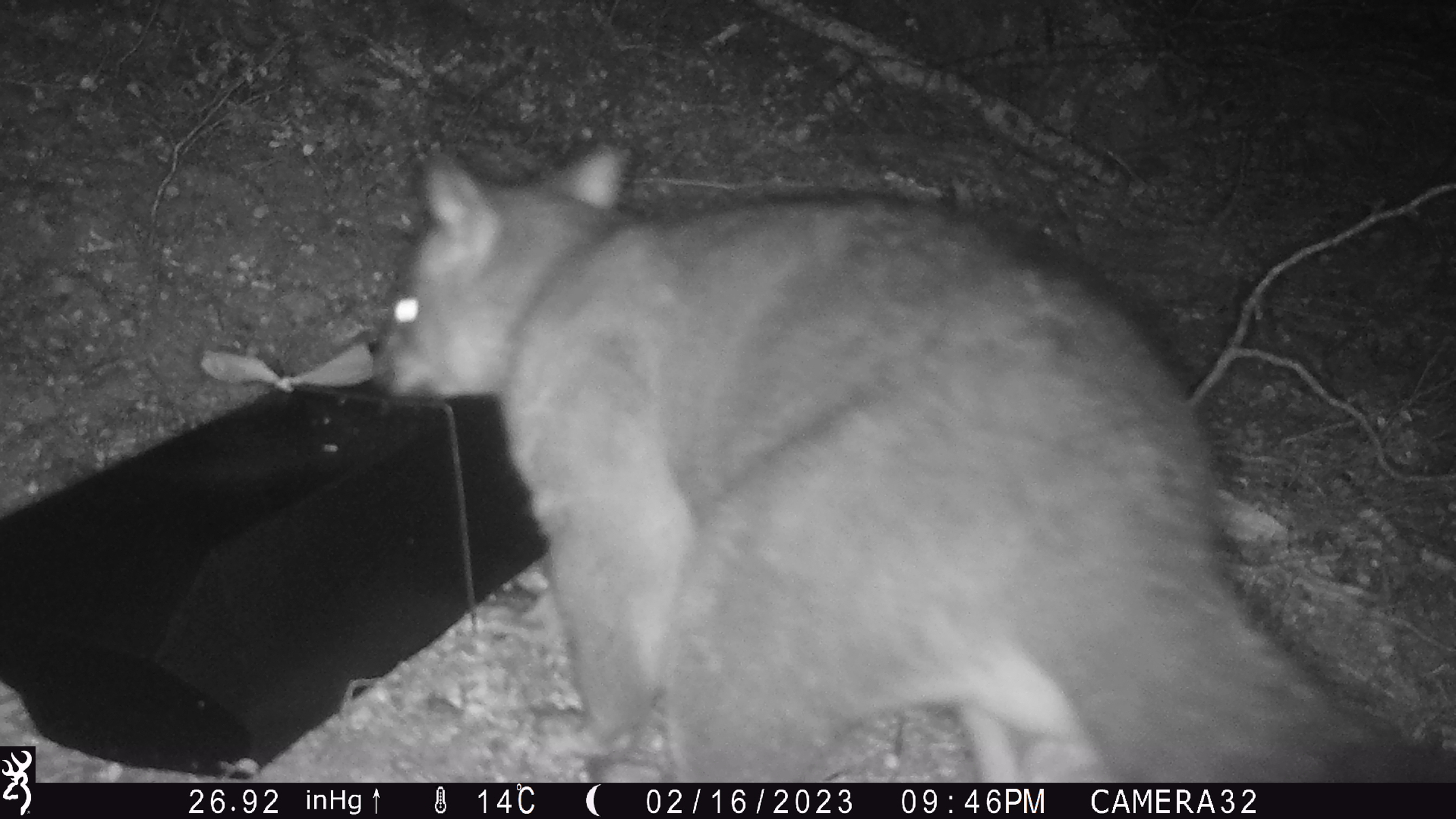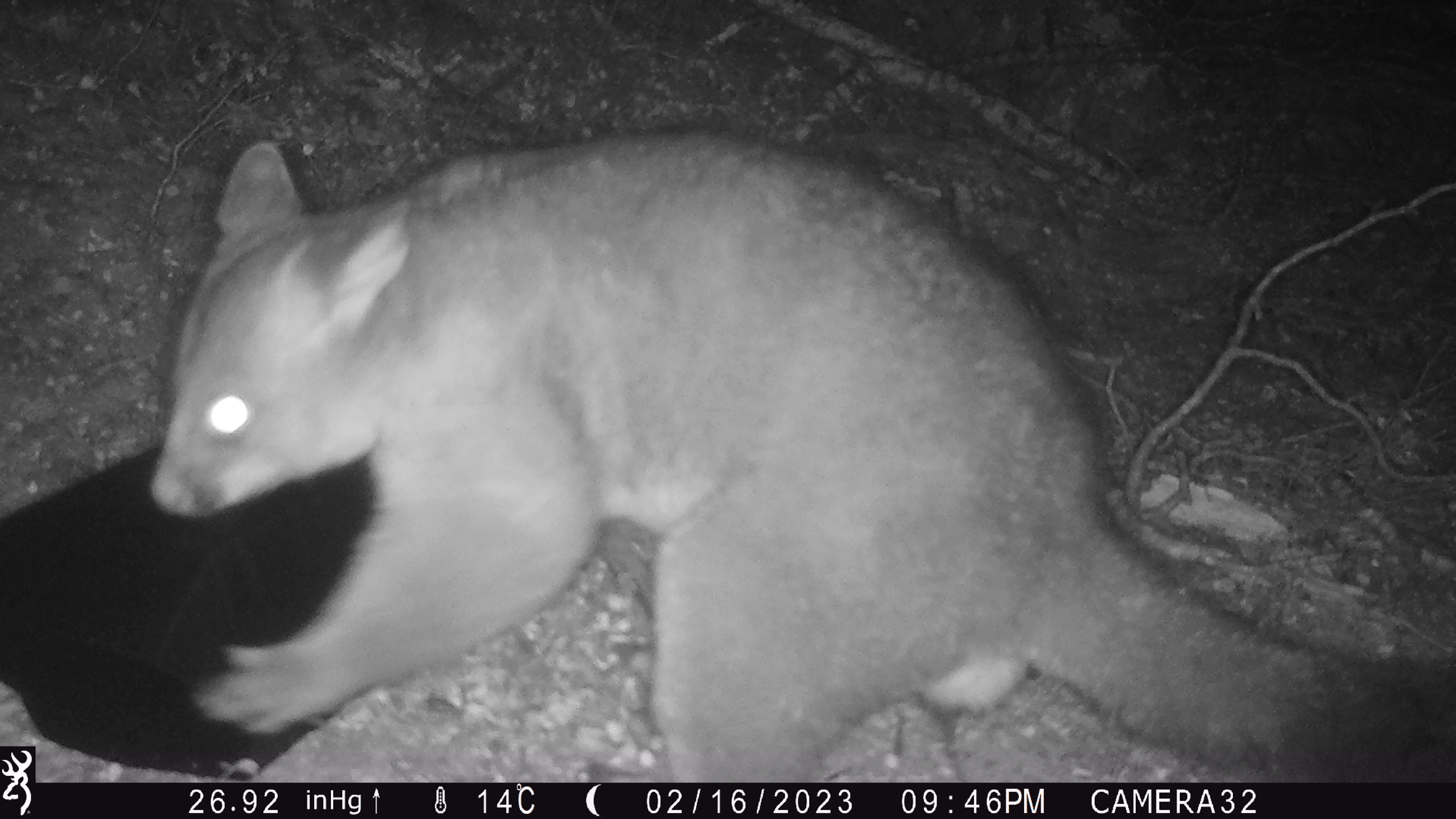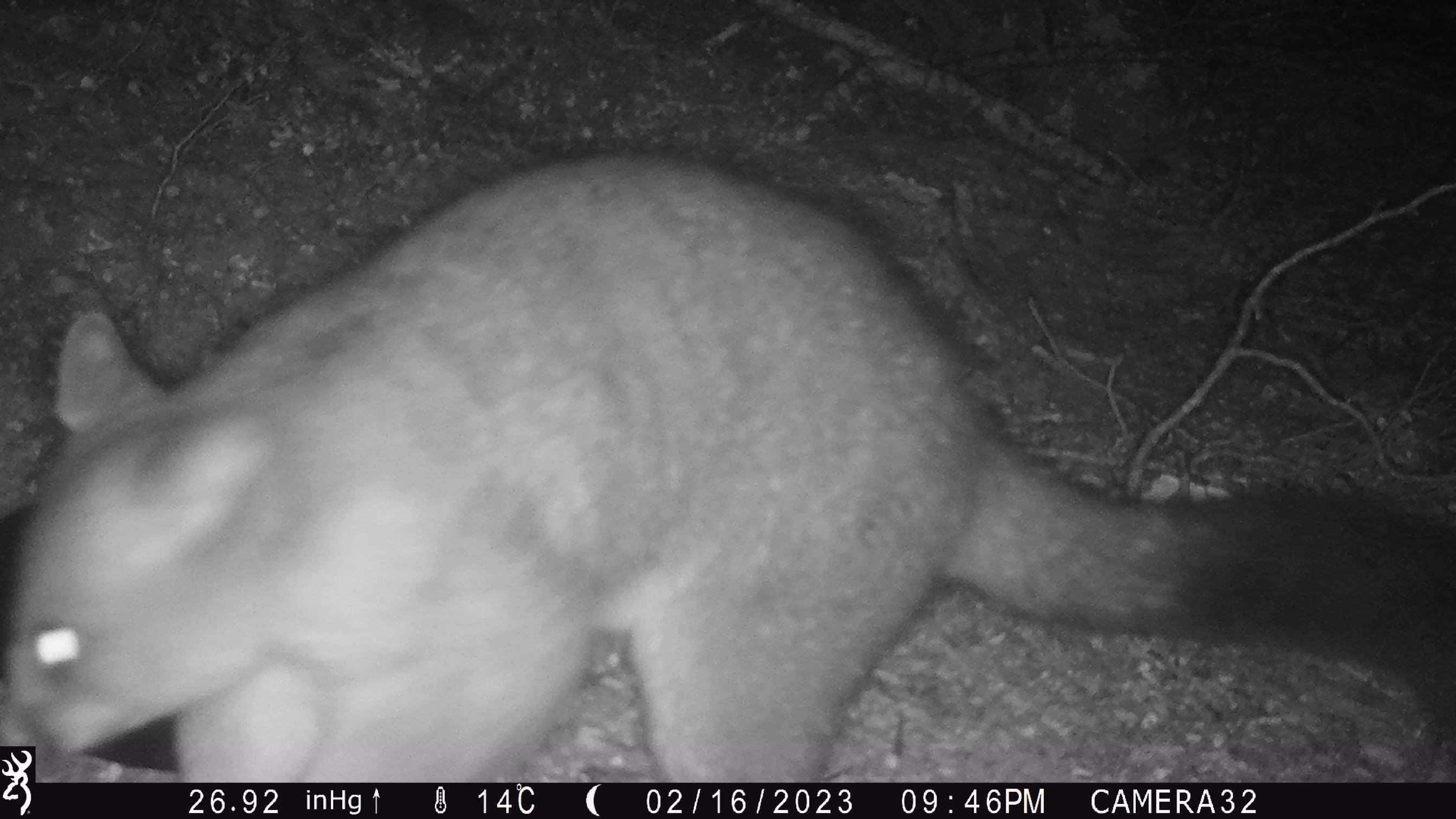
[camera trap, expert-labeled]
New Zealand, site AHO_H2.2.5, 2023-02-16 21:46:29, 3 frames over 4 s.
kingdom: Animalia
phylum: Chordata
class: Mammalia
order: Carnivora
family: Mustelidae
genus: Mustela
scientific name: Mustela erminea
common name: stoat